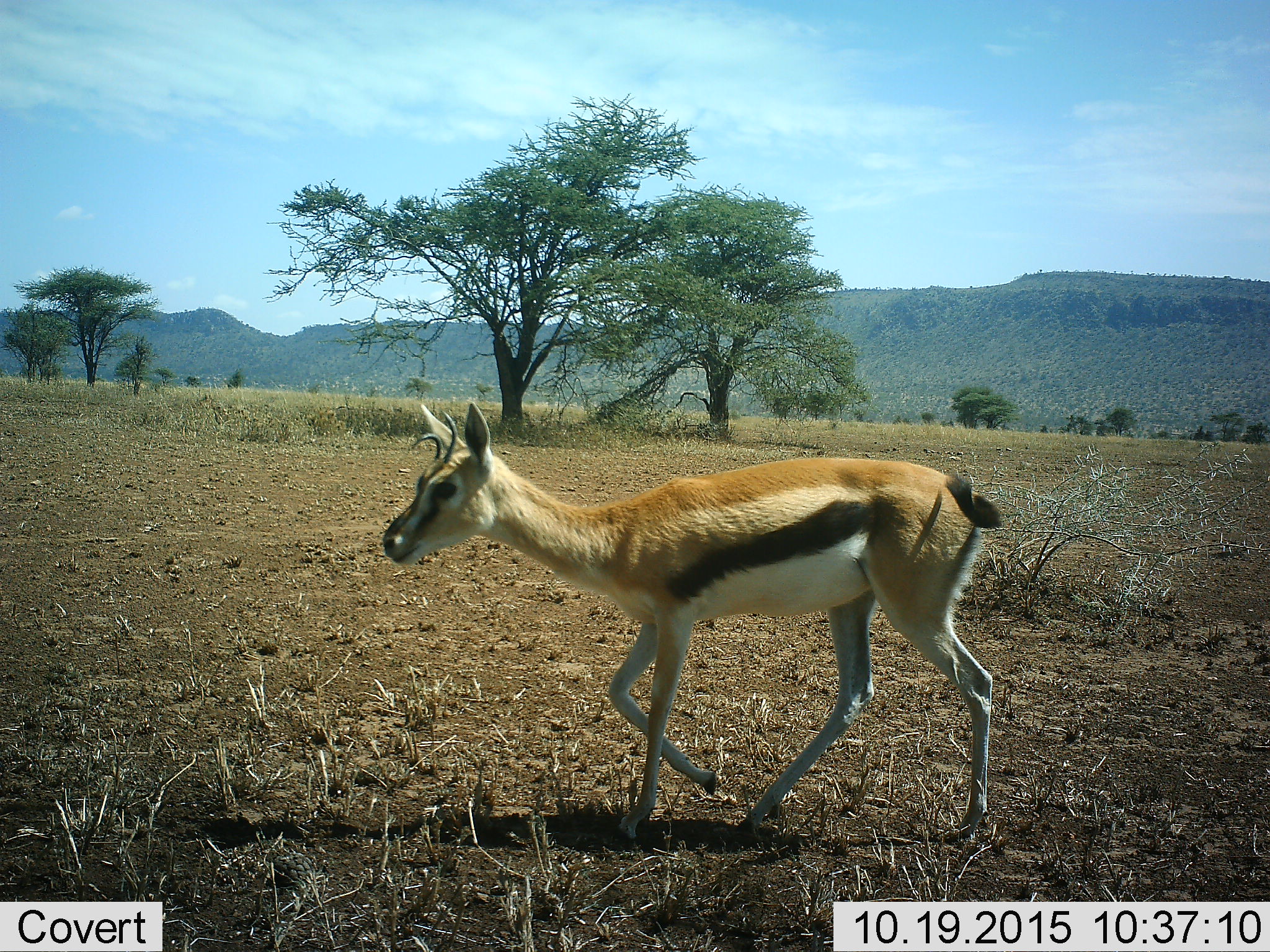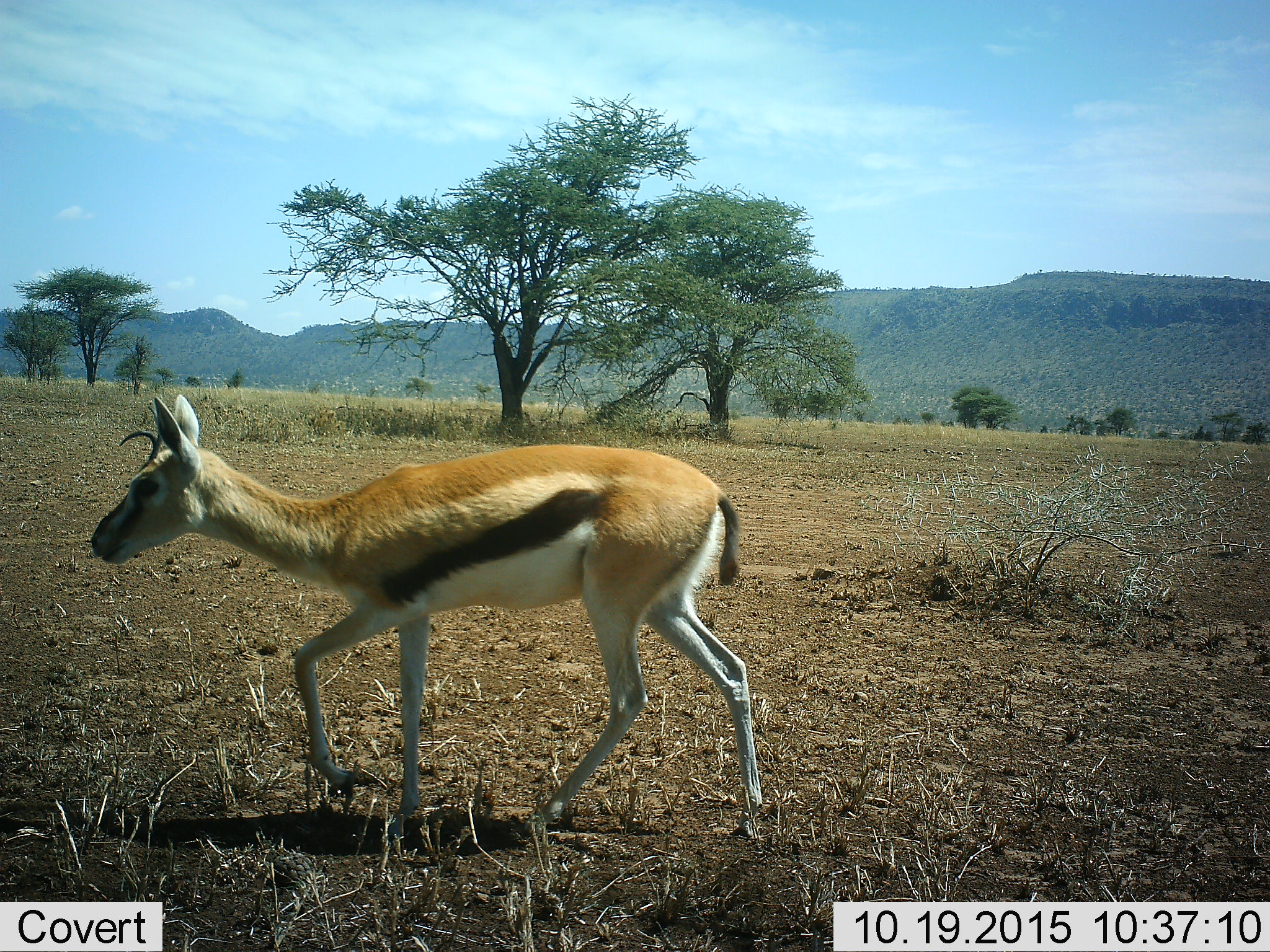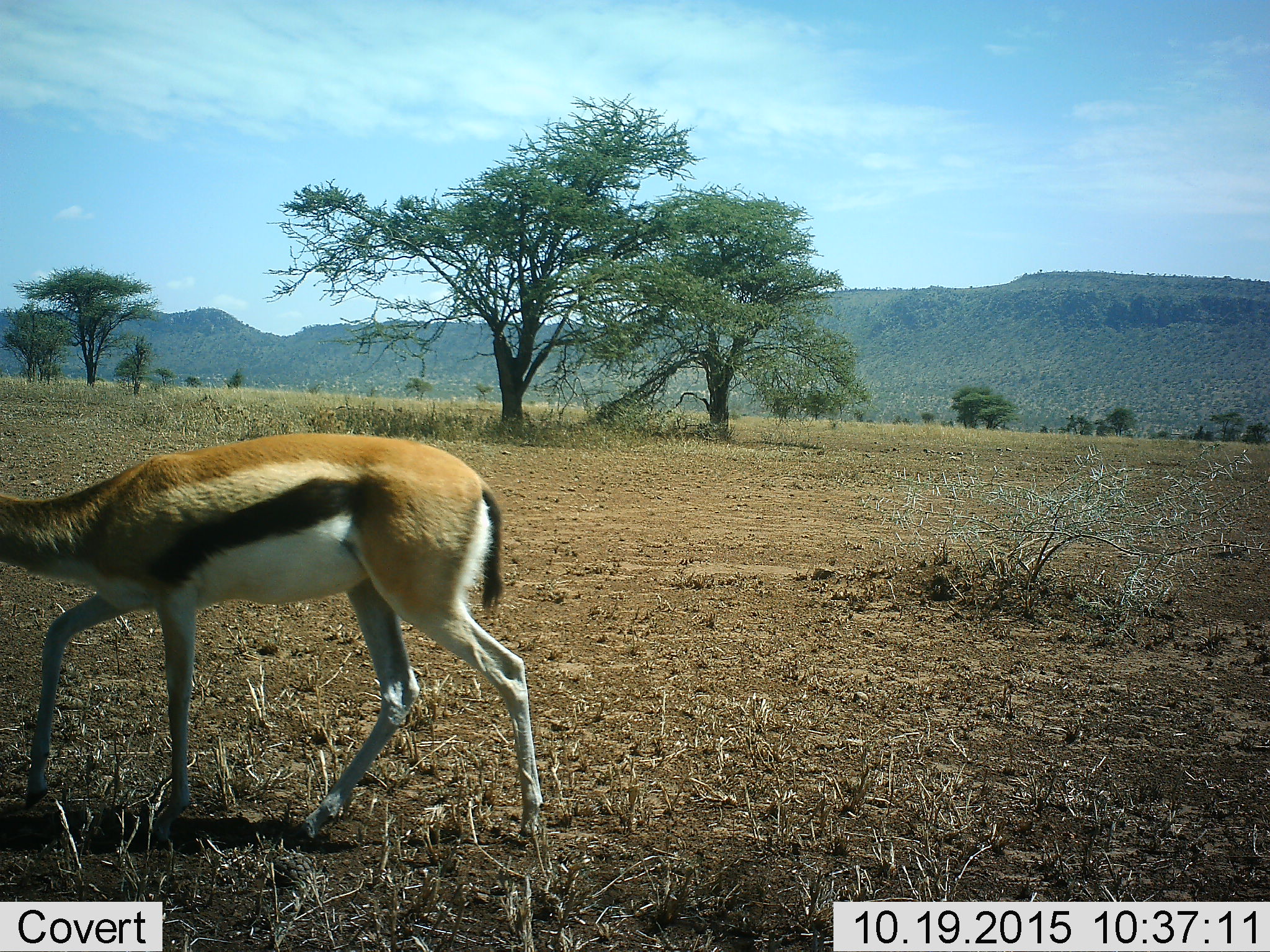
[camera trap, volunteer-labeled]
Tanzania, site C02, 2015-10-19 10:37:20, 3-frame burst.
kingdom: Animalia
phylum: Chordata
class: Mammalia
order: Artiodactyla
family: Bovidae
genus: Eudorcas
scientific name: Eudorcas thomsonii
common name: thomson's gazelle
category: gazellethomsons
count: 1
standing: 0%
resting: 0%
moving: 100%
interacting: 0%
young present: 20%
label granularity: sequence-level